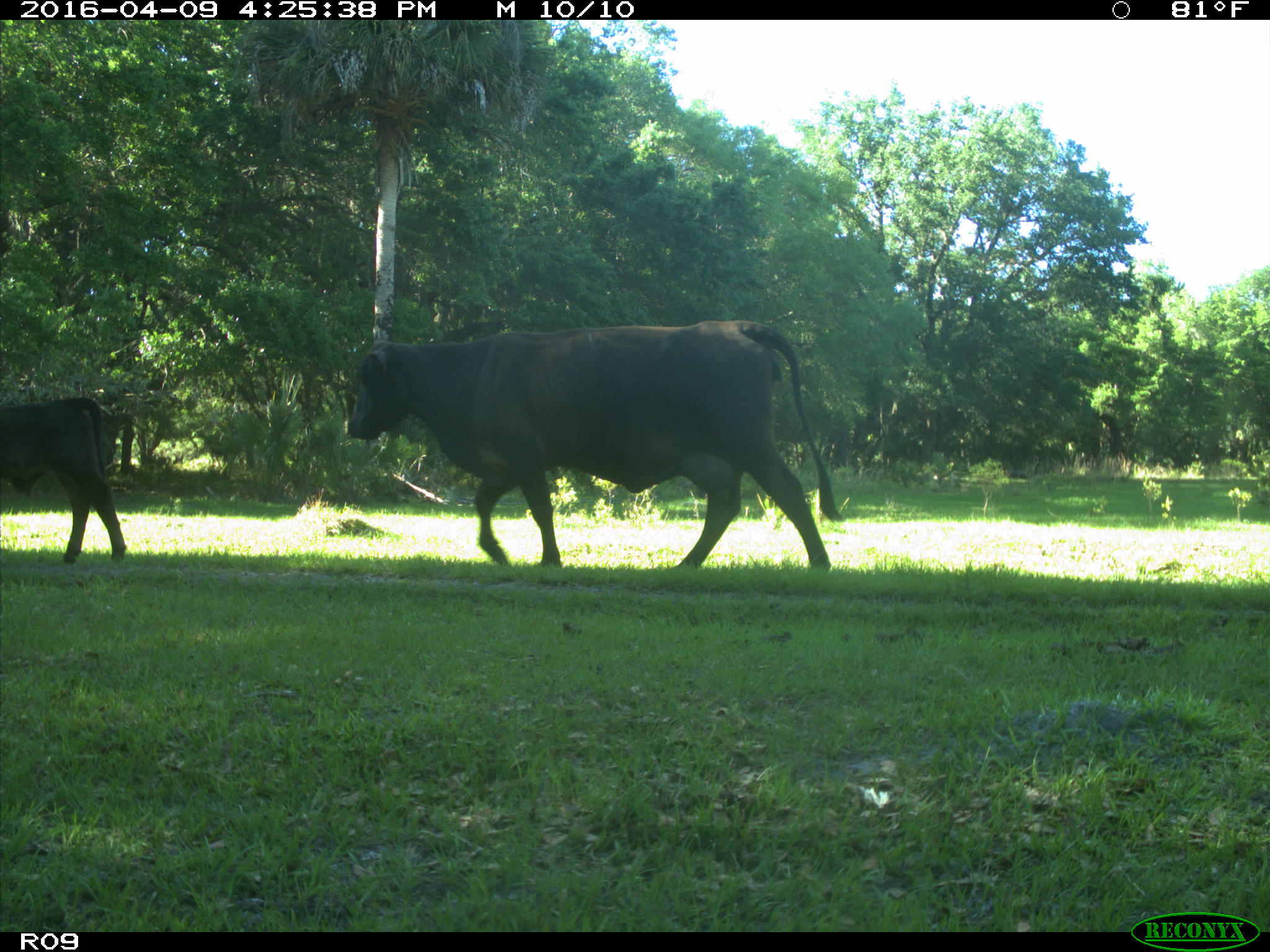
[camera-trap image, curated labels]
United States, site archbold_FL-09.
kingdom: Animalia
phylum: Chordata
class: Mammalia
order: Artiodactyla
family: Bovidae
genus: Bos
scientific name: Bos taurus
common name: domestic cow